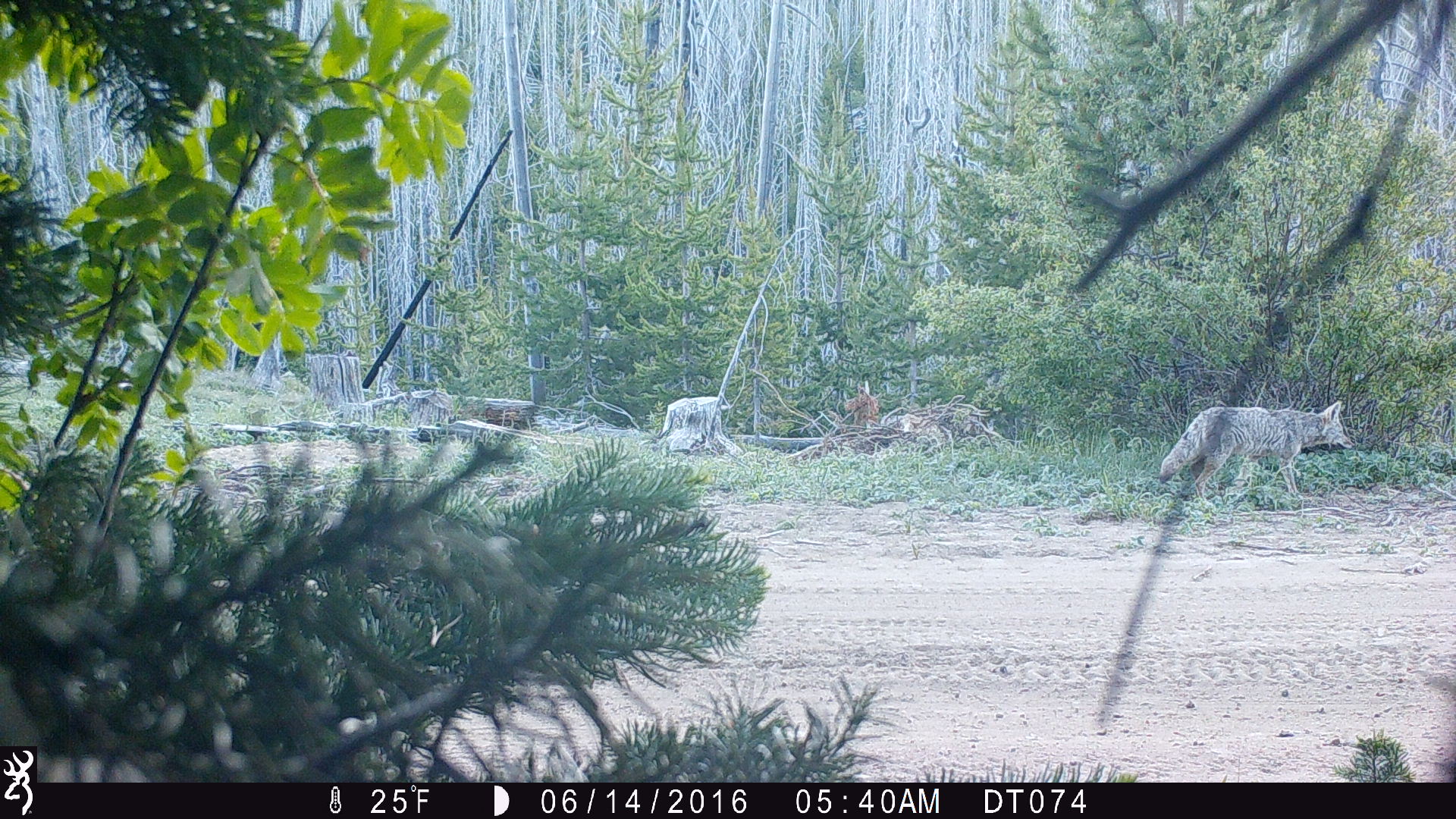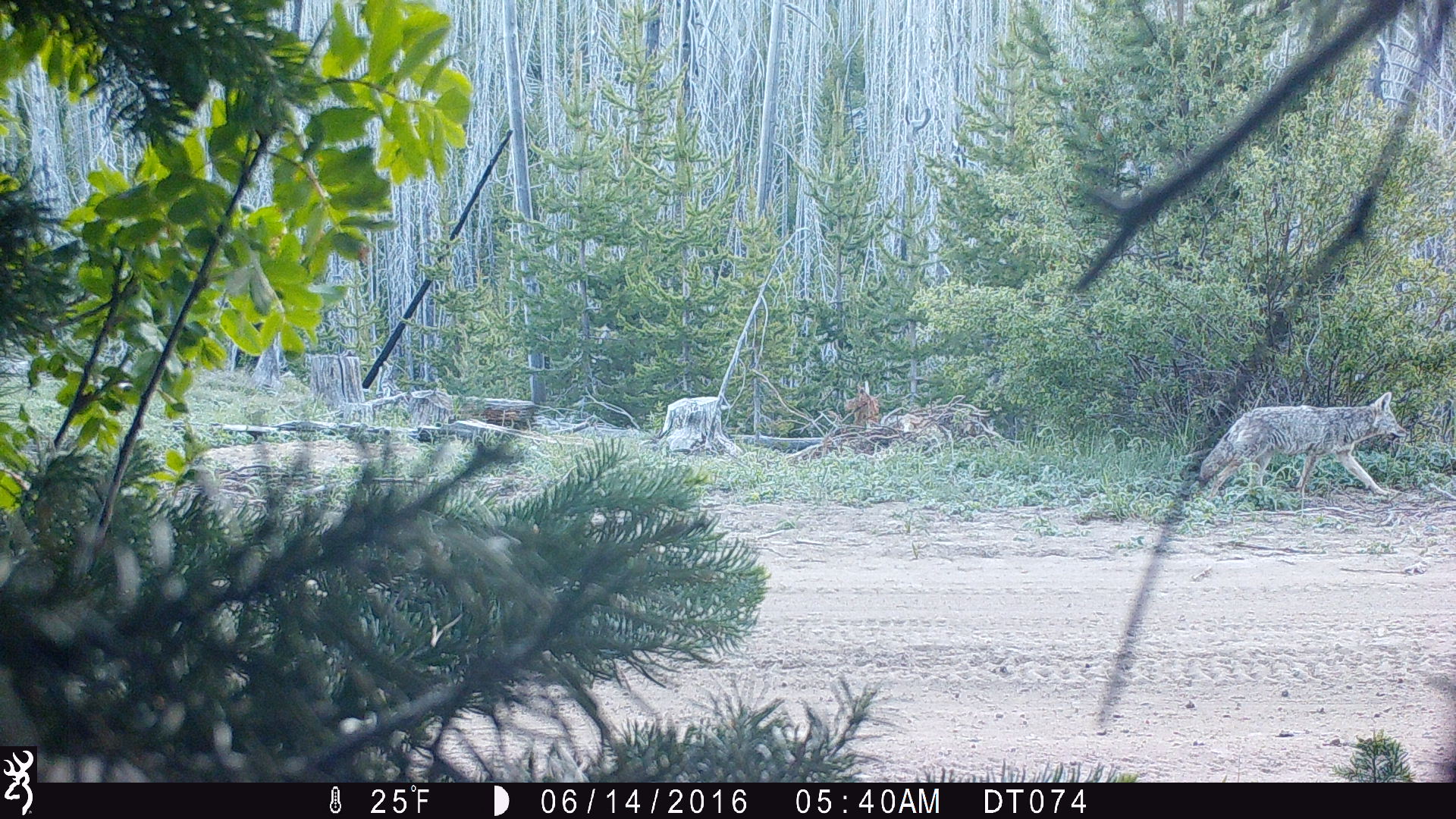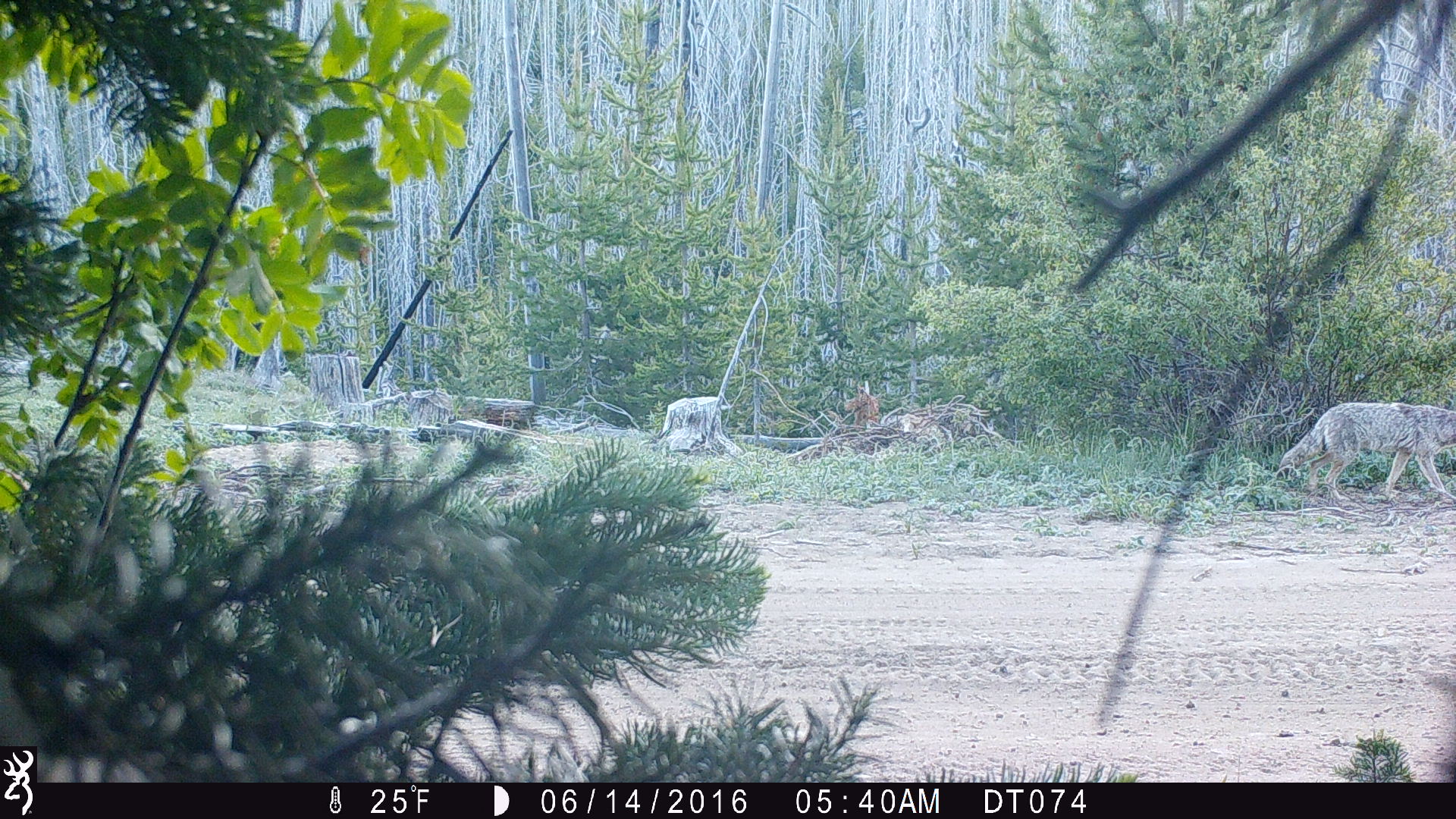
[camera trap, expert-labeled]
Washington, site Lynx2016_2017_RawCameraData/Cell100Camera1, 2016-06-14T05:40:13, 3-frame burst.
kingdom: Animalia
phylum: Chordata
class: Mammalia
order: Carnivora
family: Canidae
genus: Canis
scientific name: Canis latrans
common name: coyote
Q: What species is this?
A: Canis latrans (coyote).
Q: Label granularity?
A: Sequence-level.